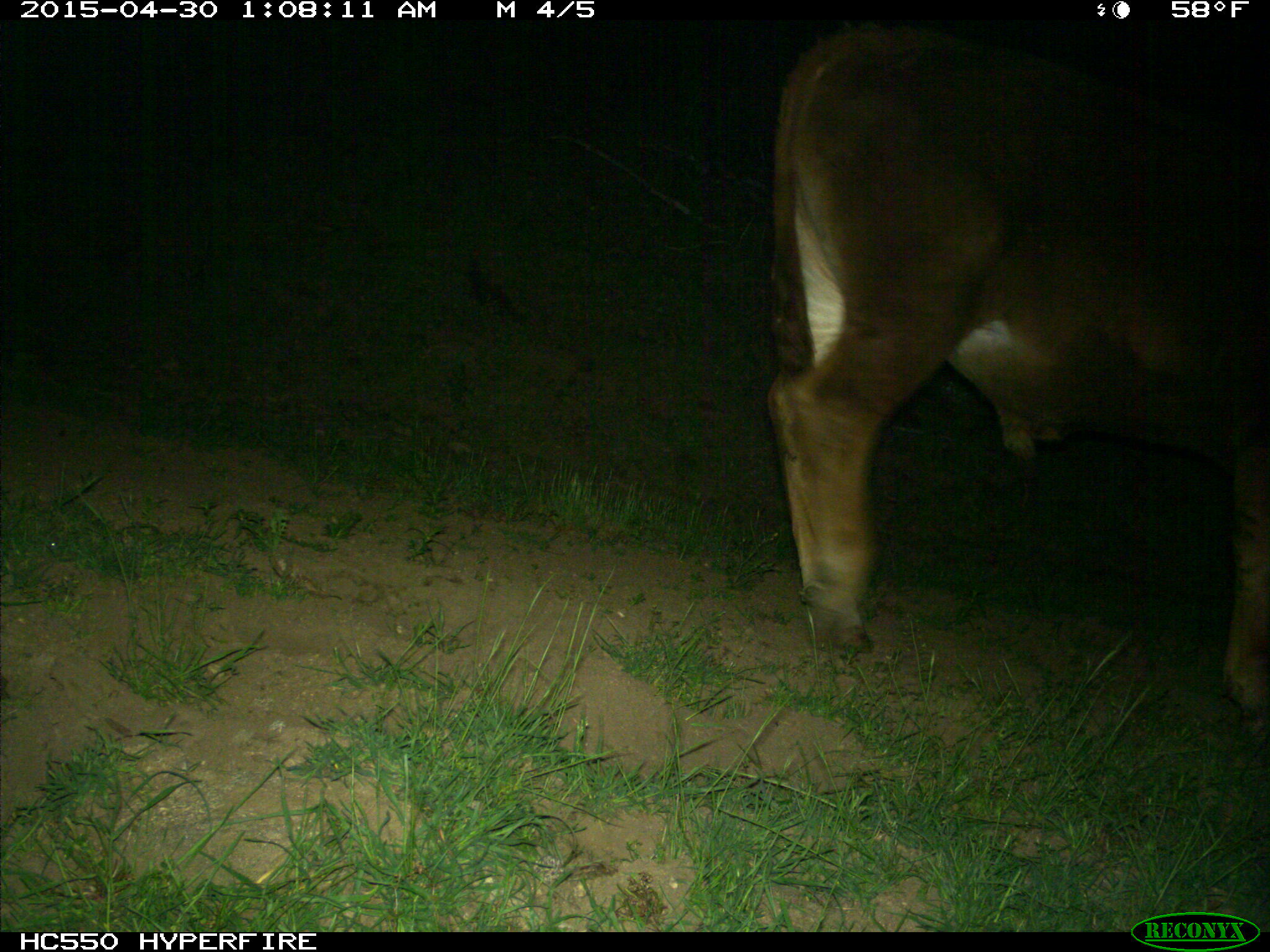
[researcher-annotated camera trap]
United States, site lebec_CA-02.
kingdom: Animalia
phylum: Chordata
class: Mammalia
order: Artiodactyla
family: Bovidae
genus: Bos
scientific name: Bos taurus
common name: domestic cow